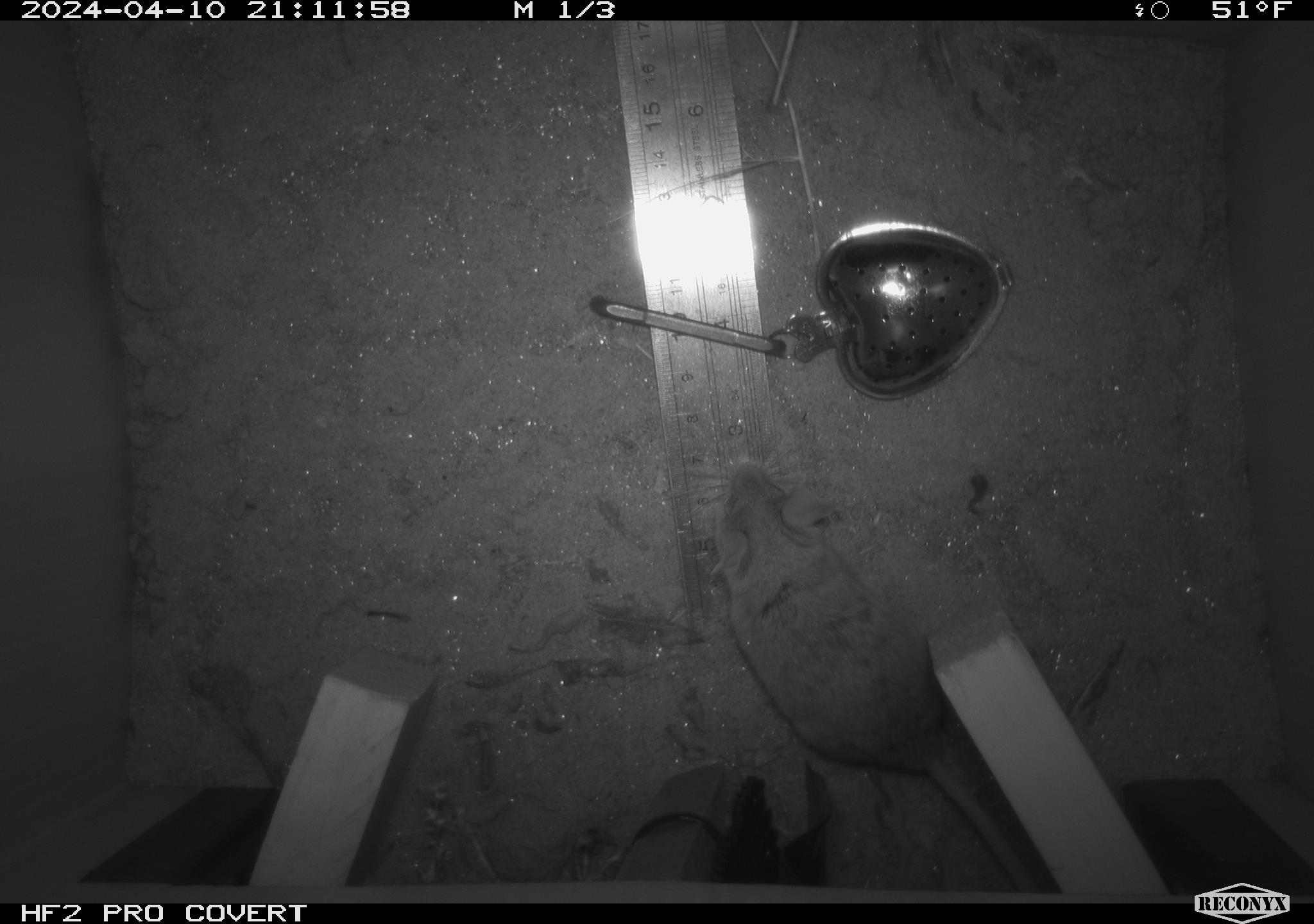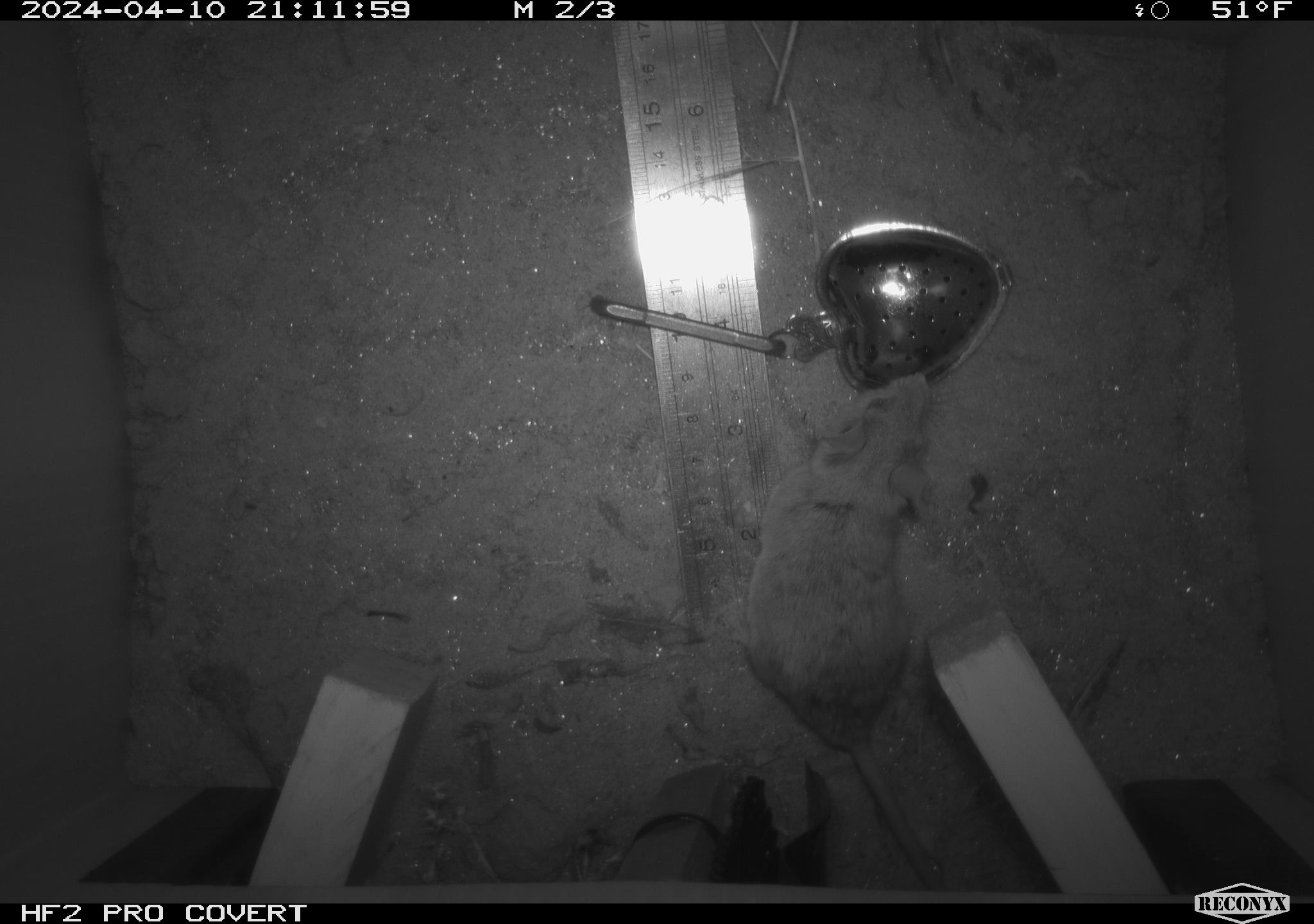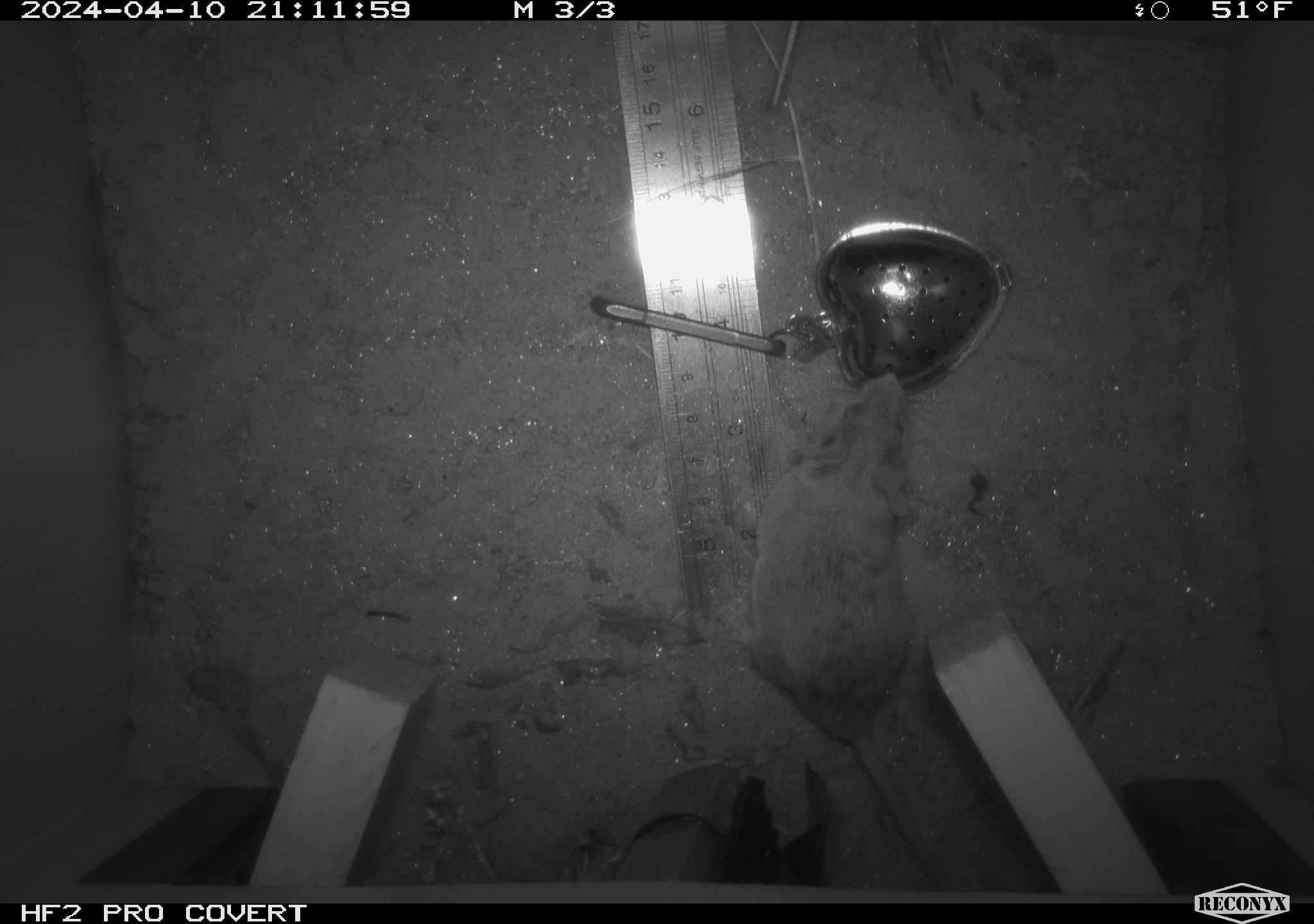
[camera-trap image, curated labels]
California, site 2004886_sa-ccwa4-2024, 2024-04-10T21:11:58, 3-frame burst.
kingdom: Animalia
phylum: Chordata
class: Mammalia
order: Rodentia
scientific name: Rodentia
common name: mouse species